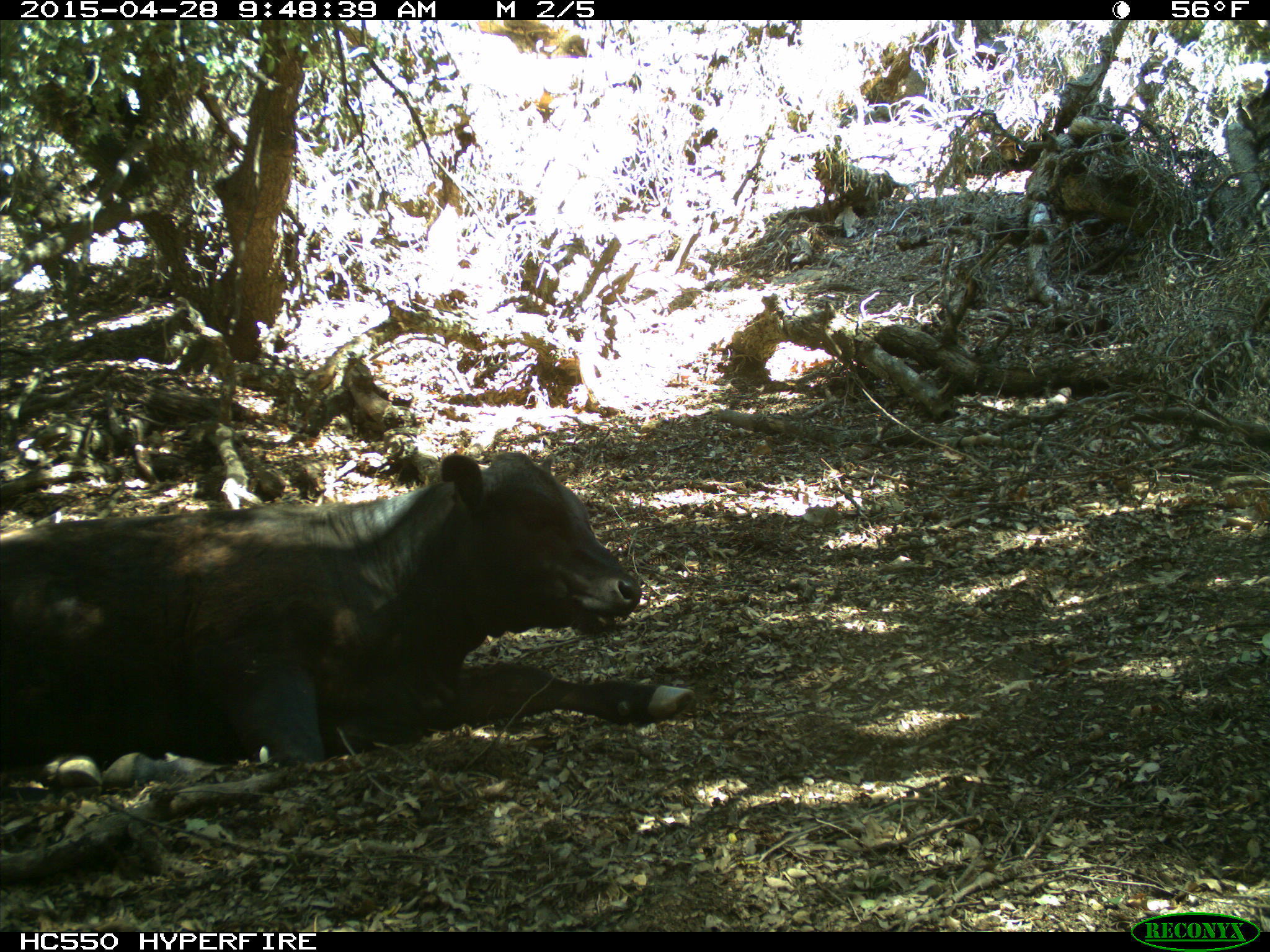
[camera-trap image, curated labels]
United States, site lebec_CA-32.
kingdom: Animalia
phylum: Chordata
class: Mammalia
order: Artiodactyla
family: Bovidae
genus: Bos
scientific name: Bos taurus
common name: domestic cow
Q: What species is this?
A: Bos taurus (domestic cow).